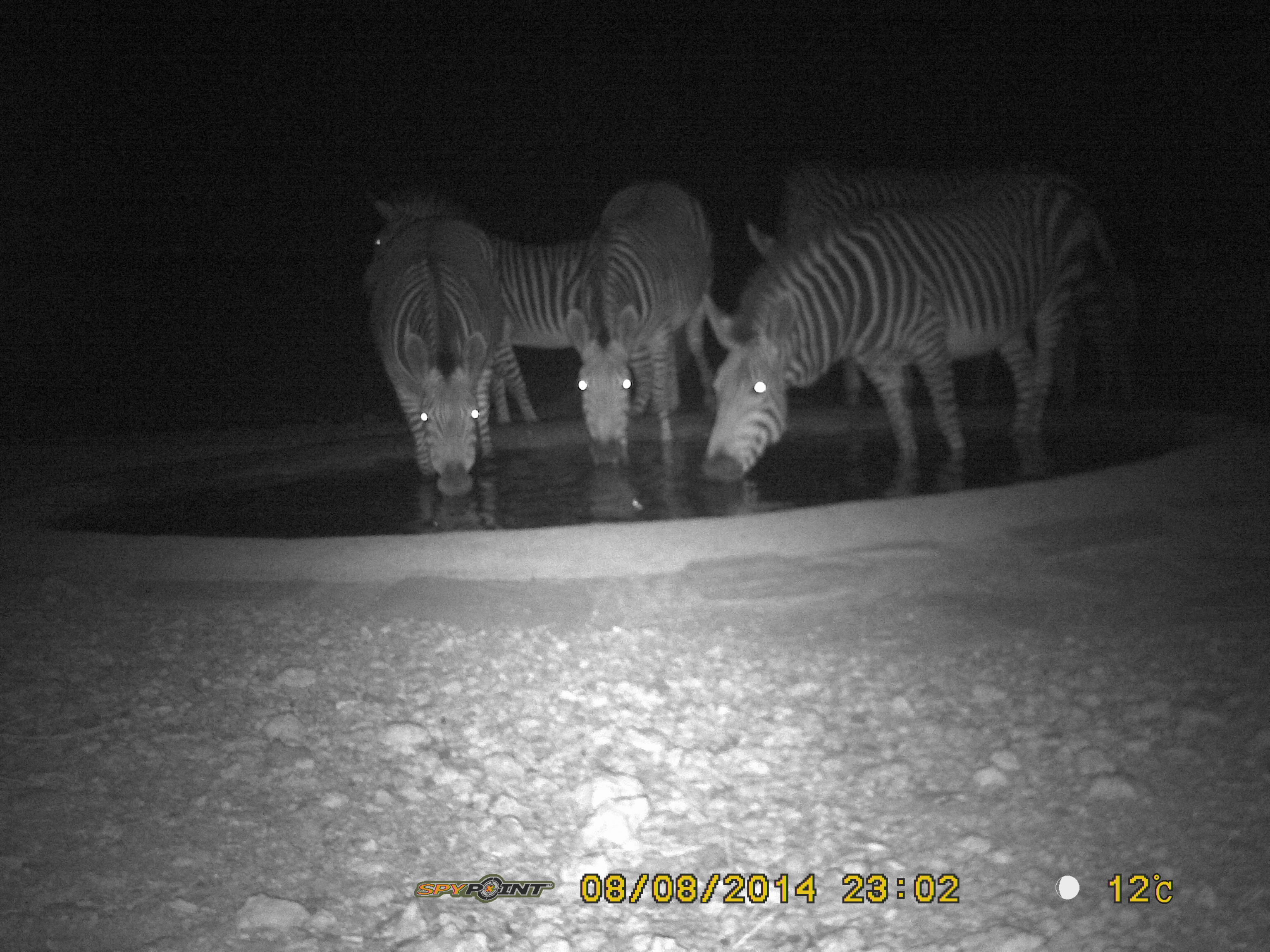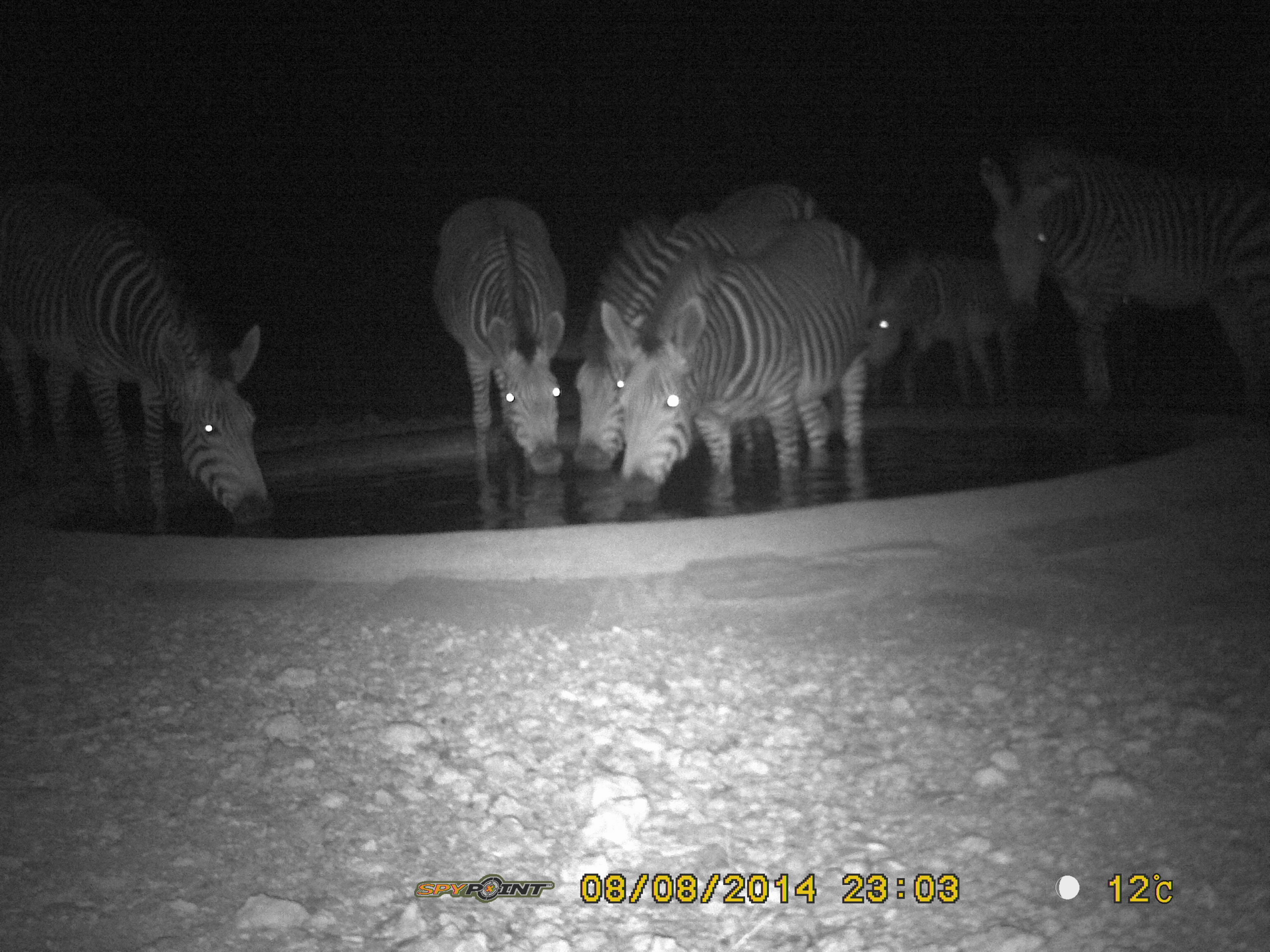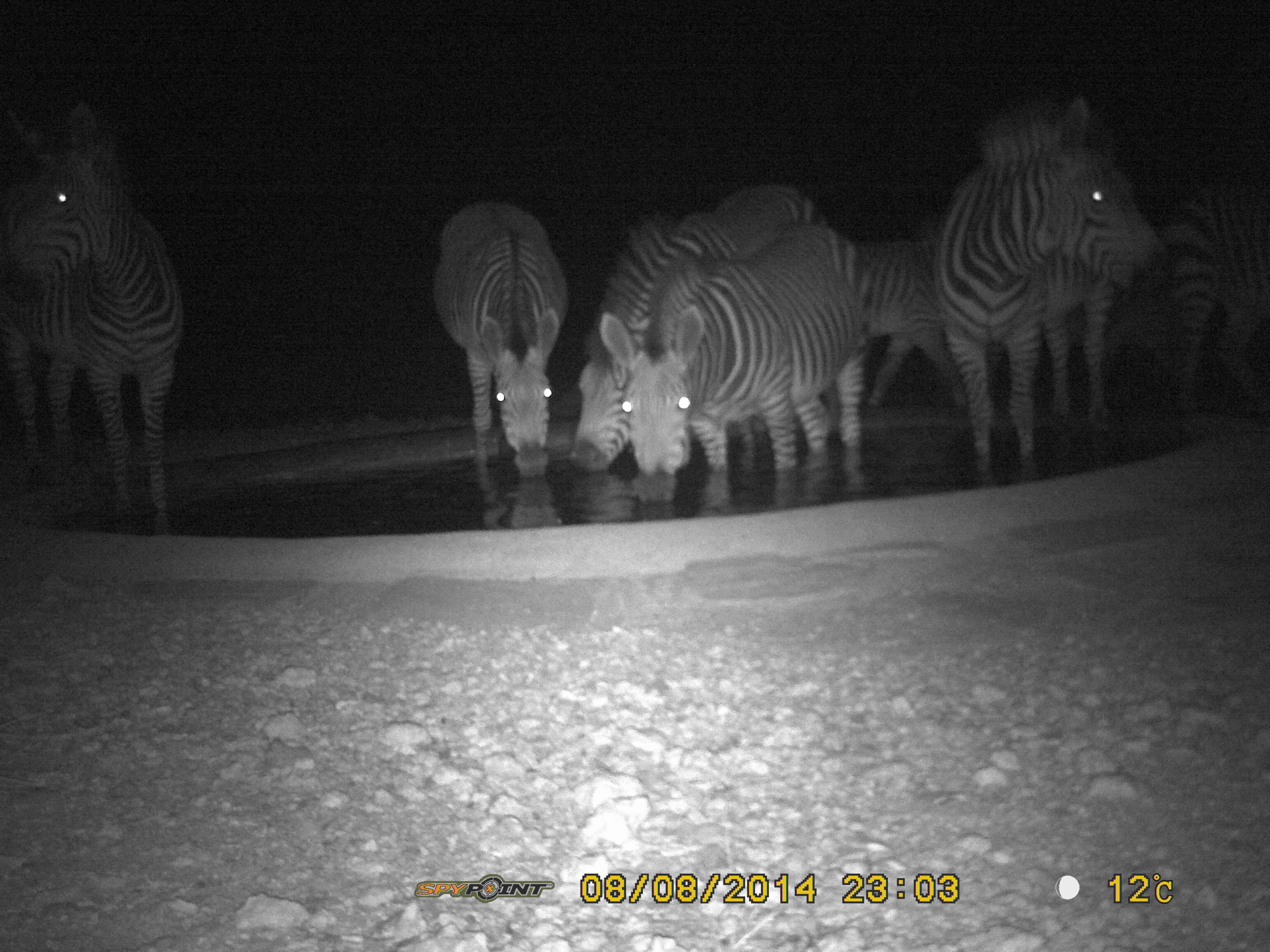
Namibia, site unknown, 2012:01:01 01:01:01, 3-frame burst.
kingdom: Animalia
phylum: Chordata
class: Mammalia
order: Perissodactyla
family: Equidae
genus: Equus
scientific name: Equus zebra hartmannae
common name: hartmann's mountain zebra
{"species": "Equus zebra hartmannae (hartmann's mountain zebra)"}